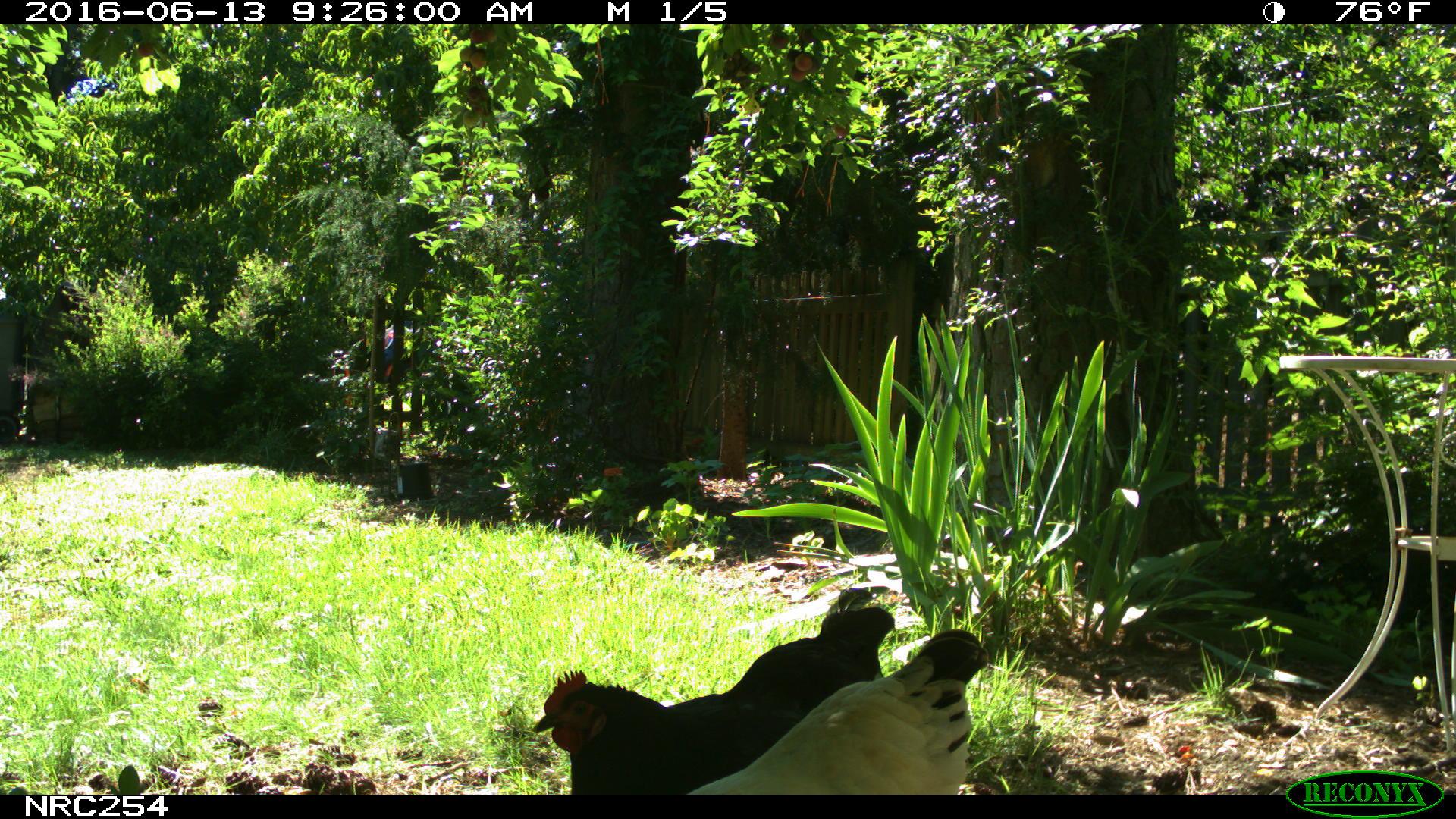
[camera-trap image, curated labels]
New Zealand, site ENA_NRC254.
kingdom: Animalia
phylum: Chordata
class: Aves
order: Galliformes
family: Phasianidae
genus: Gallus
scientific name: Gallus gallus domesticus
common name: chicken